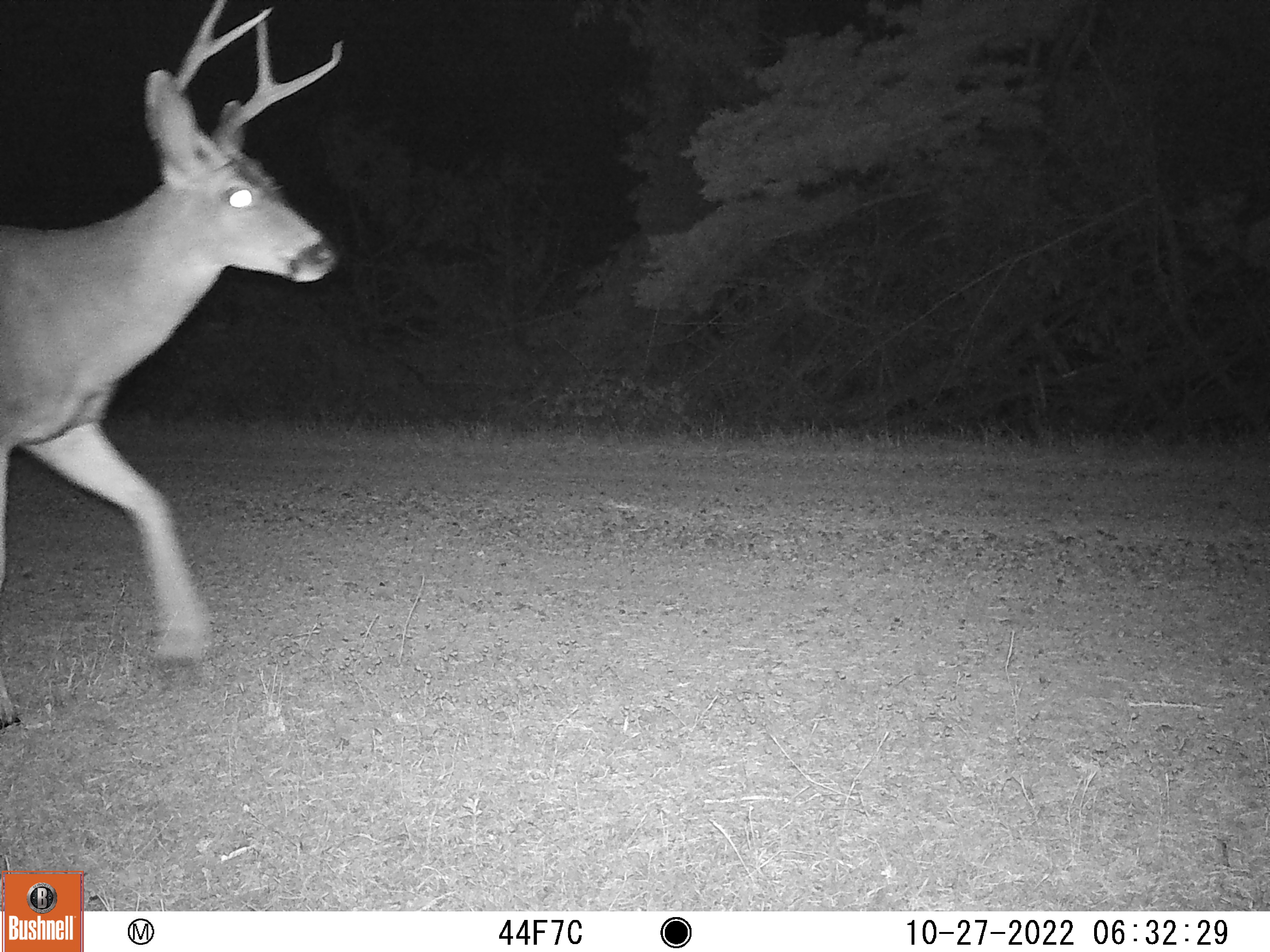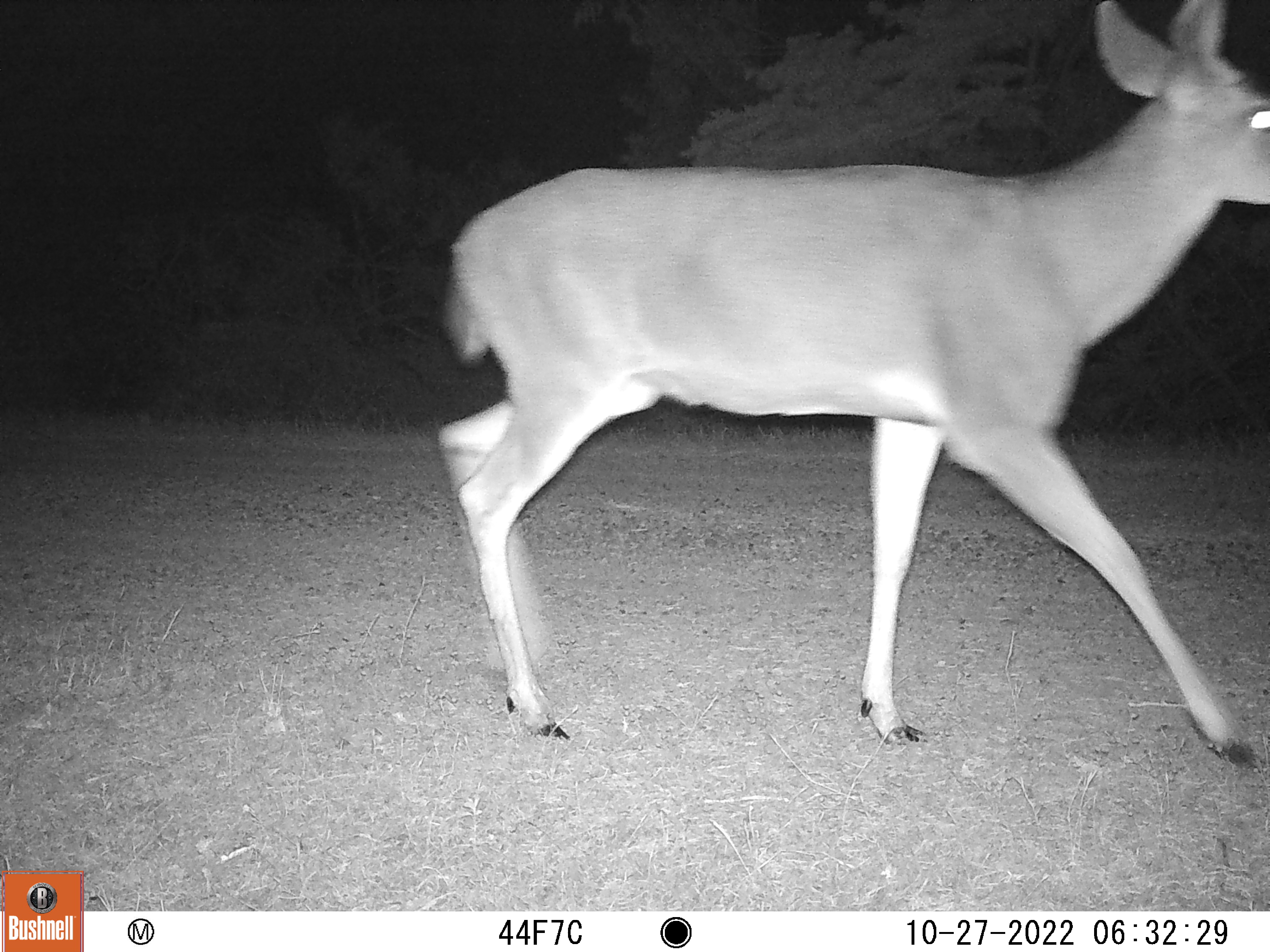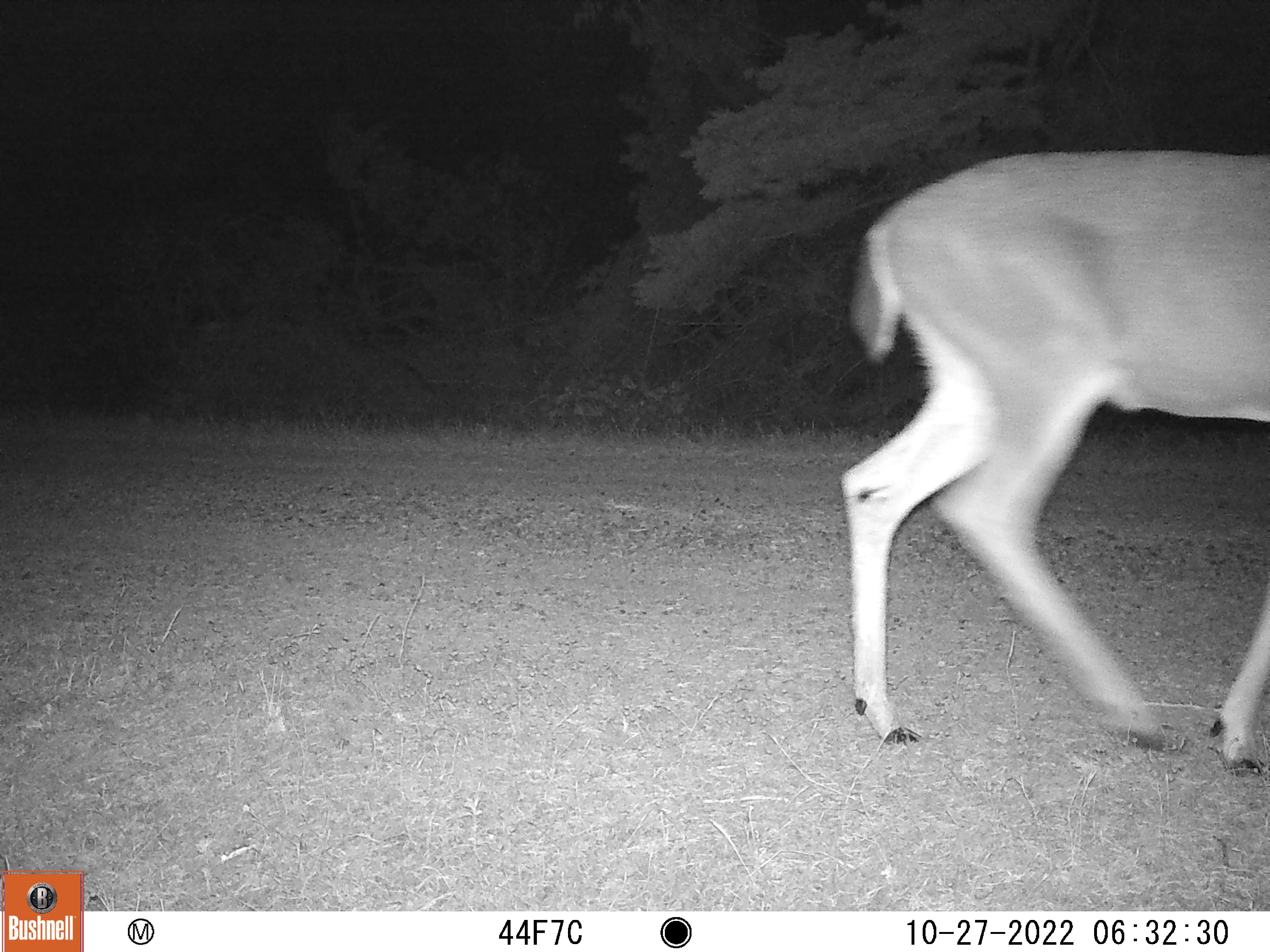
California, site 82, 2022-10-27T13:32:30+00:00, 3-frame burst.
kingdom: Animalia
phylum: Chordata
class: Mammalia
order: Artiodactyla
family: Cervidae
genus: Odocoileus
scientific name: Odocoileus hemionus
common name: mule deer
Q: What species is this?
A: Mule deer (Odocoileus hemionus).